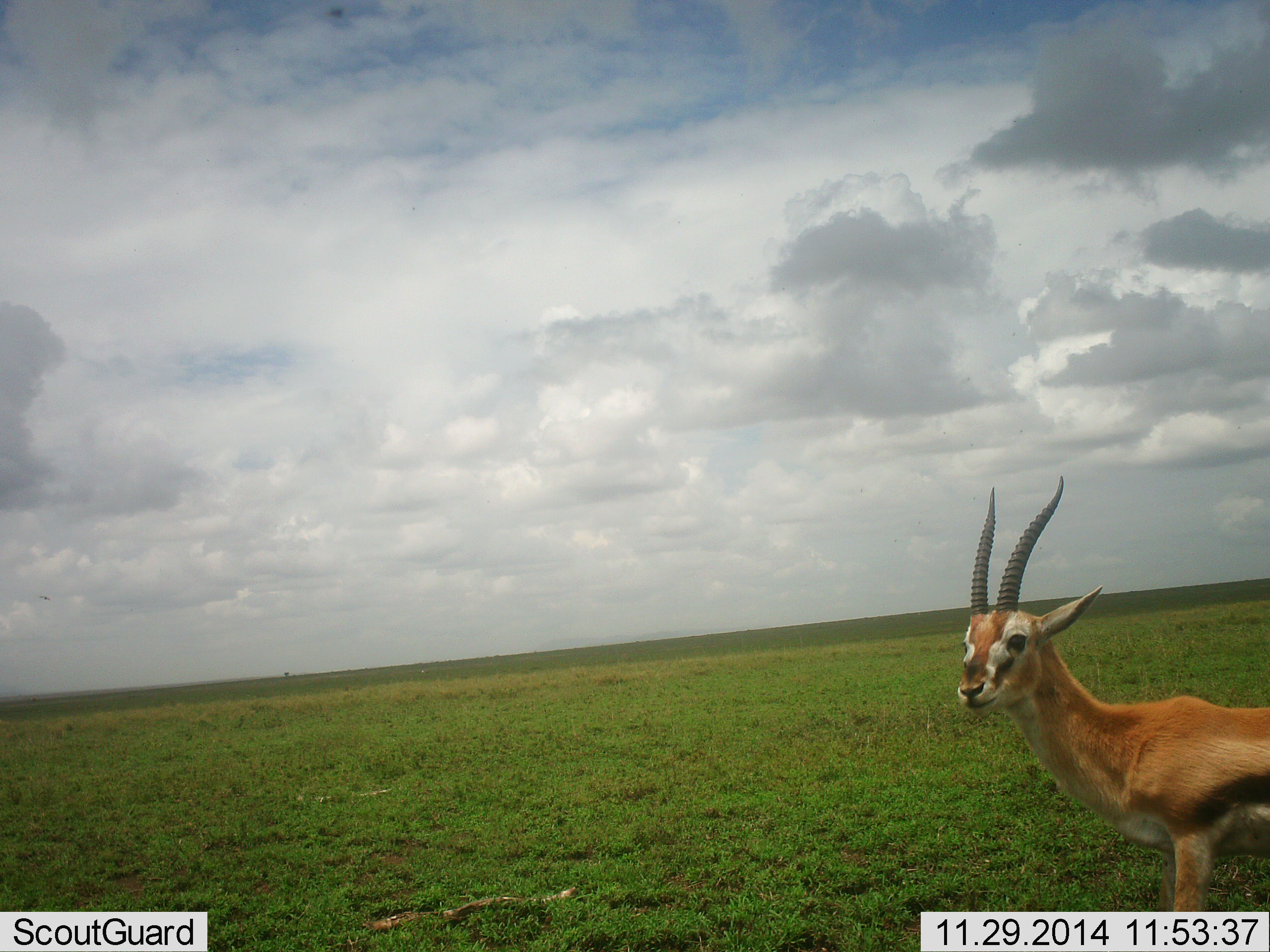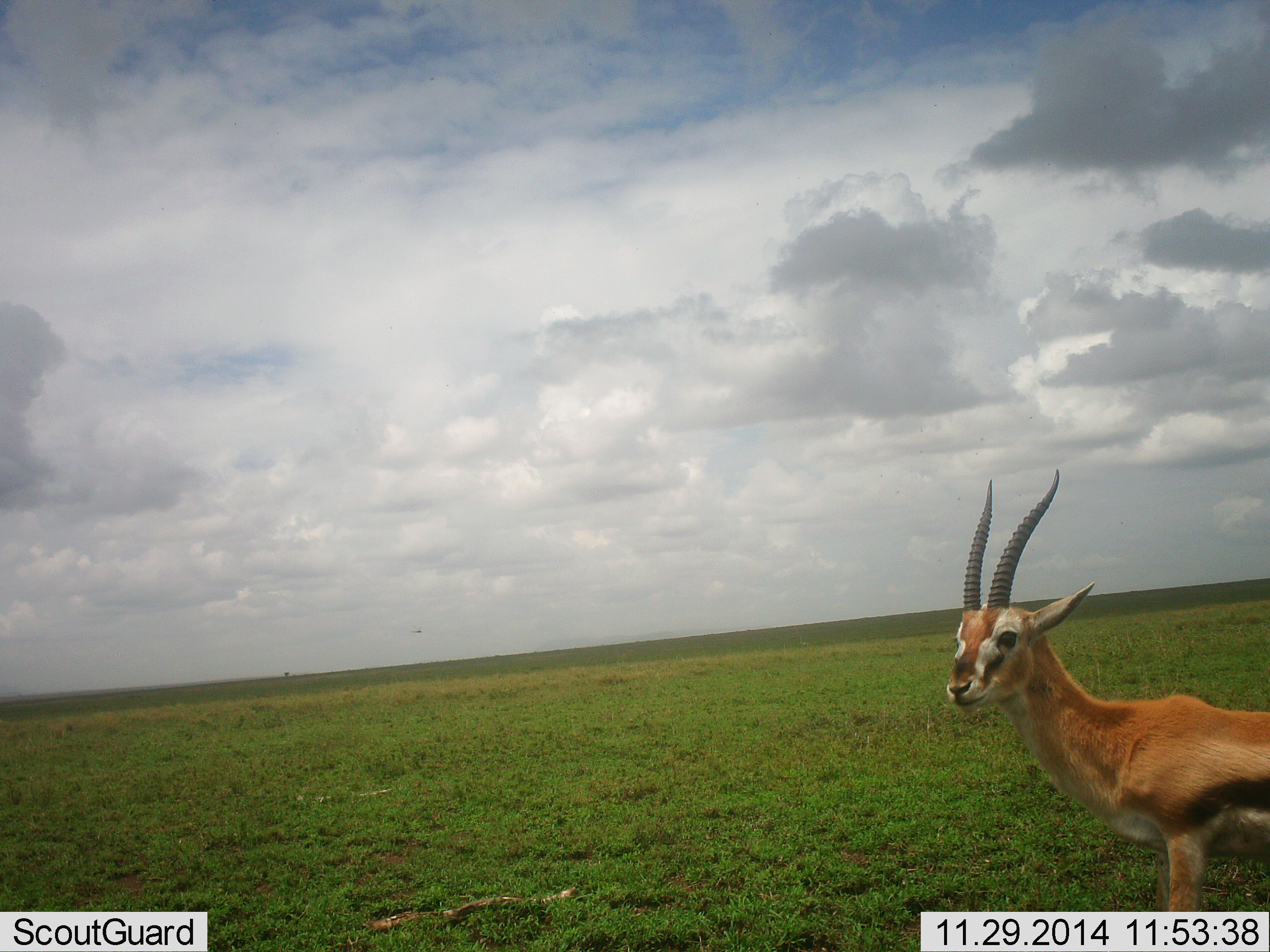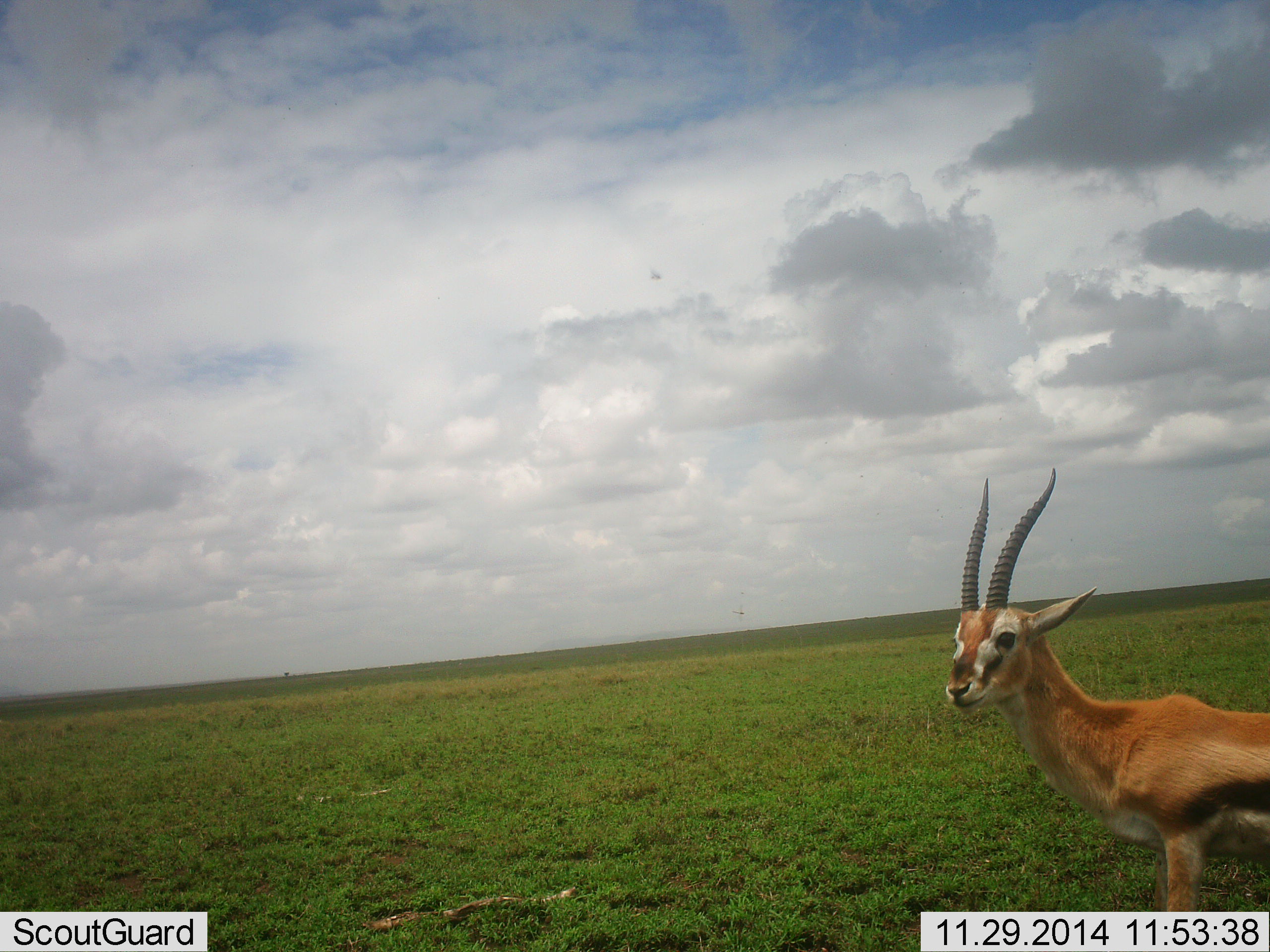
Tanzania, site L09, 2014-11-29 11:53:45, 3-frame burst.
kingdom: Animalia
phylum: Chordata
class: Mammalia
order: Artiodactyla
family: Bovidae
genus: Eudorcas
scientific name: Eudorcas thomsonii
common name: thomson's gazelle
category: gazellethomsons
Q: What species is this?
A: Gazellethomsons (thomson's gazelle) (Eudorcas thomsonii).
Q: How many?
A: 1.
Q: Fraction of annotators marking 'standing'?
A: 100%.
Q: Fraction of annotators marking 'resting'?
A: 0%.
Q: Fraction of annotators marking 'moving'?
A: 0%.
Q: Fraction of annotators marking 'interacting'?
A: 0%.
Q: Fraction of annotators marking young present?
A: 10%.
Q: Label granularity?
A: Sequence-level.